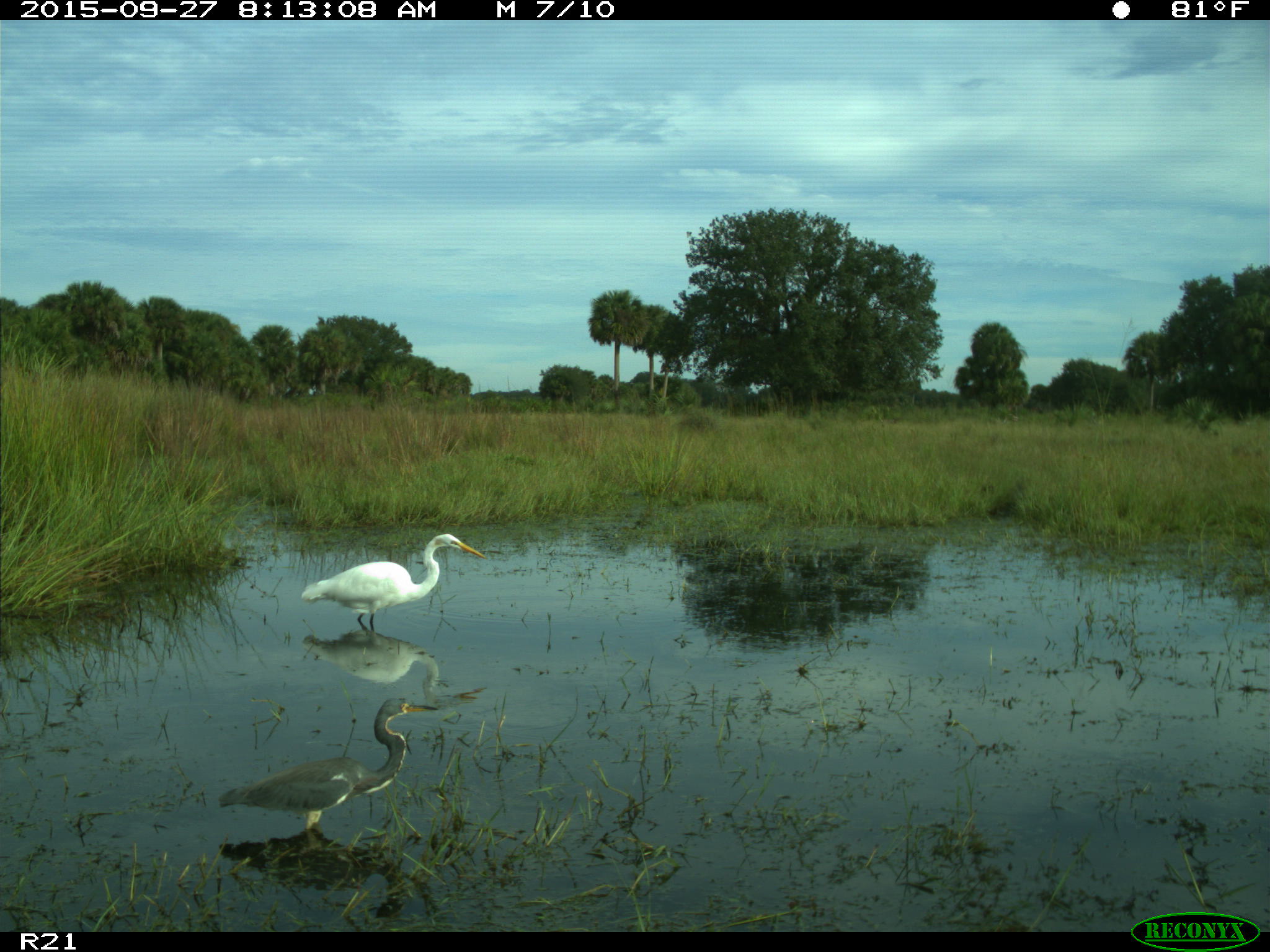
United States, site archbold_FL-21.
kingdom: Animalia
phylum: Chordata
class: Aves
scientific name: Aves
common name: birds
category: unidentified bird